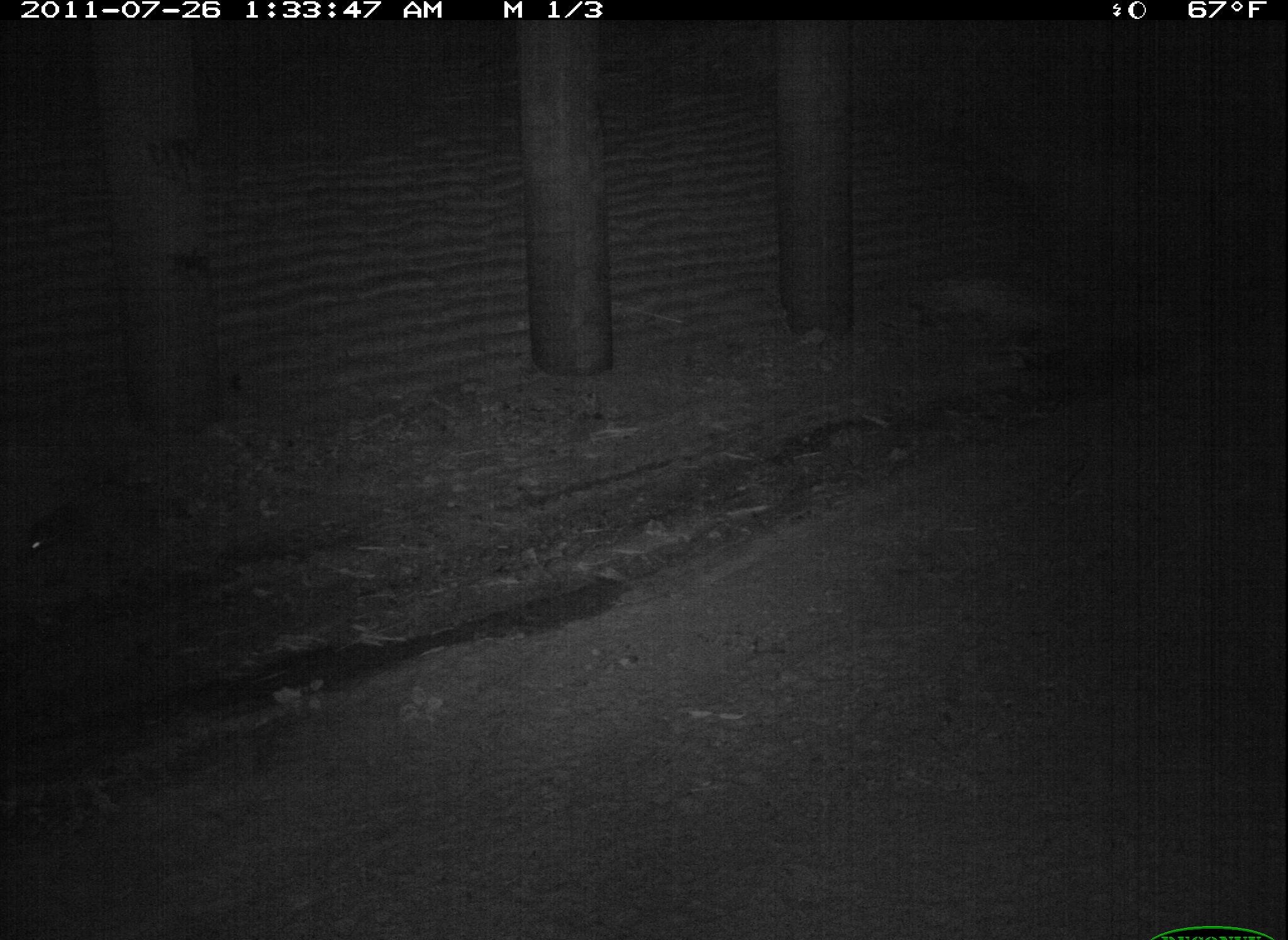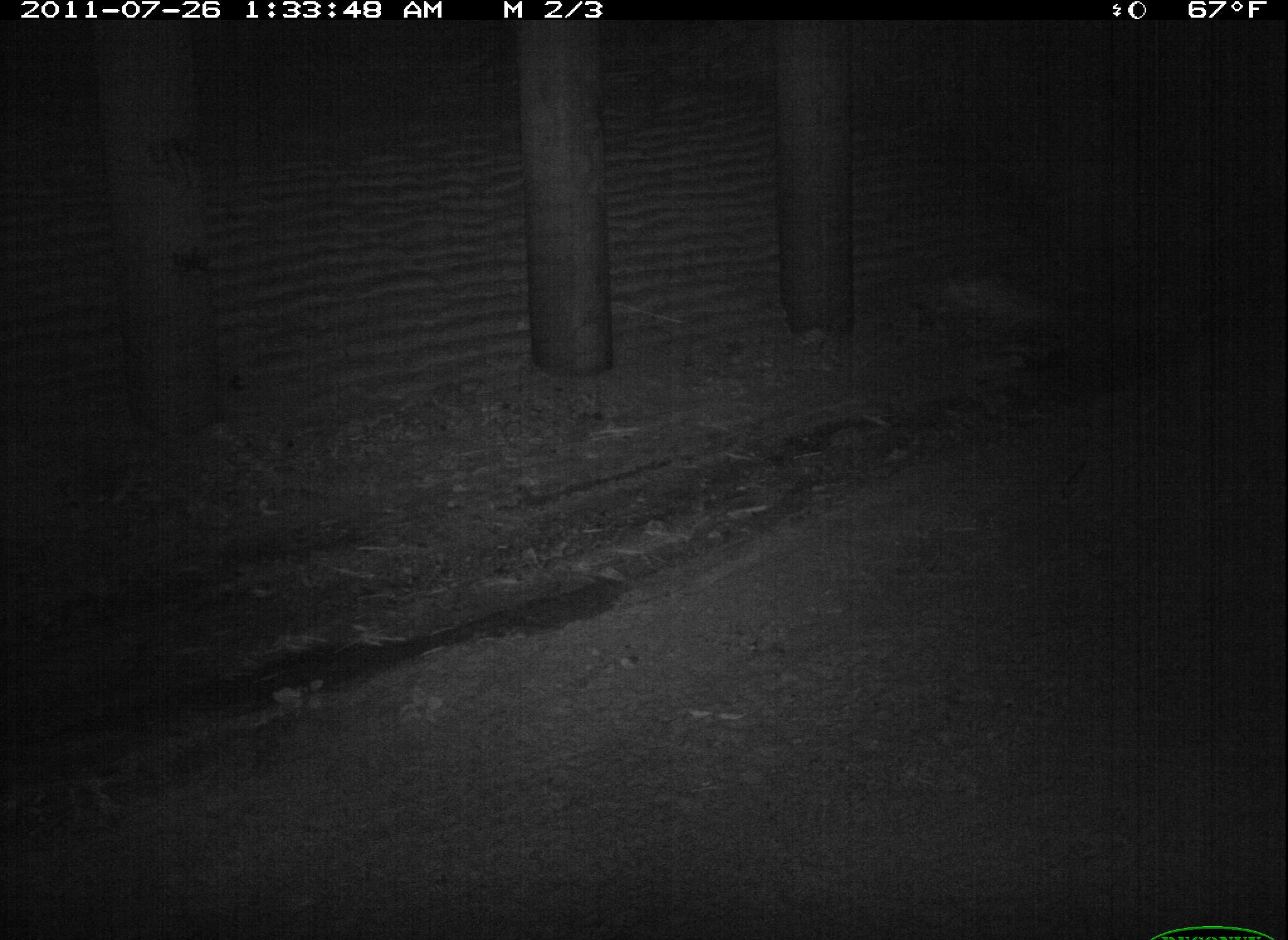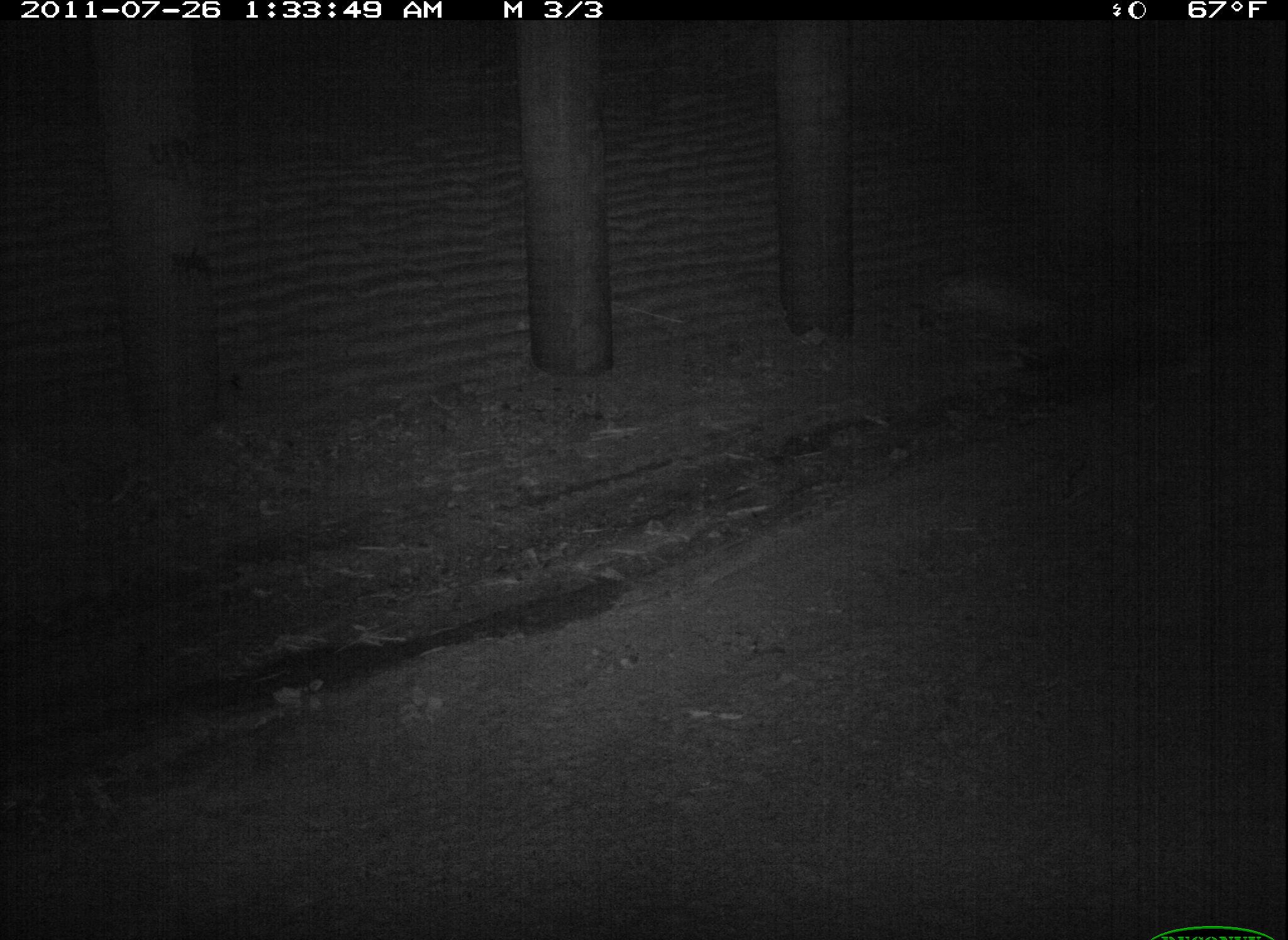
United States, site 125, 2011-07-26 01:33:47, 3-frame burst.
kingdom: Animalia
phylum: Chordata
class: Mammalia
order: Carnivora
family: Procyonidae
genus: Procyon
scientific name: Procyon lotor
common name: raccoon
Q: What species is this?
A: Raccoon (Procyon lotor).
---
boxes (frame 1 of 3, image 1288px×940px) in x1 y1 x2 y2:
raccoon: 13 478 156 594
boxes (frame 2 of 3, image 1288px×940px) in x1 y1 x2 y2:
raccoon: 4 3 1287 940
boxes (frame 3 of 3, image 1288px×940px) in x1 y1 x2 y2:
raccoon: 1 1 1287 940